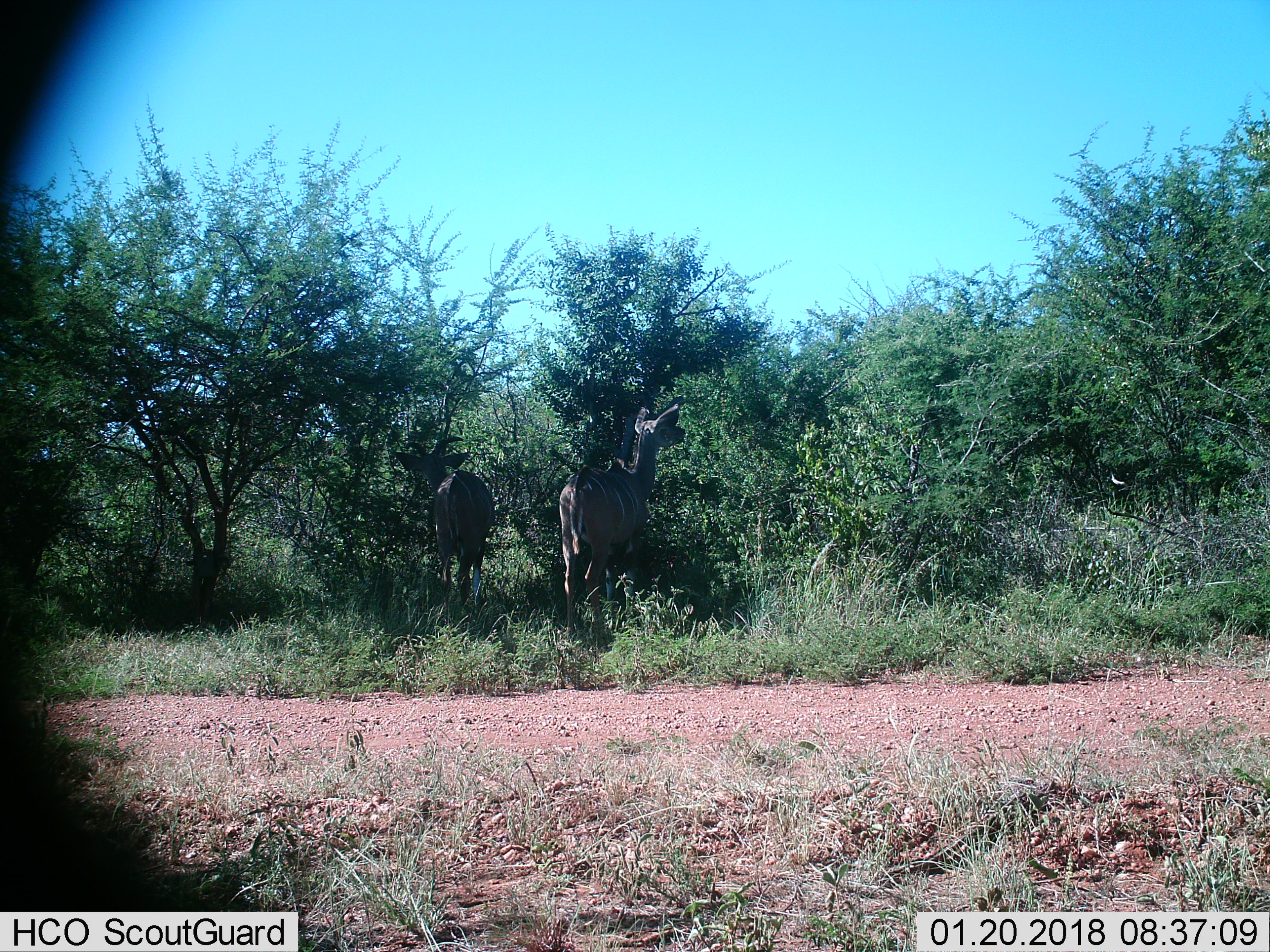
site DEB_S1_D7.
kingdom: Animalia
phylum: Chordata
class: Mammalia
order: Artiodactyla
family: Bovidae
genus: Tragelaphus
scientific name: Tragelaphus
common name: kudu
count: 2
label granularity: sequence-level